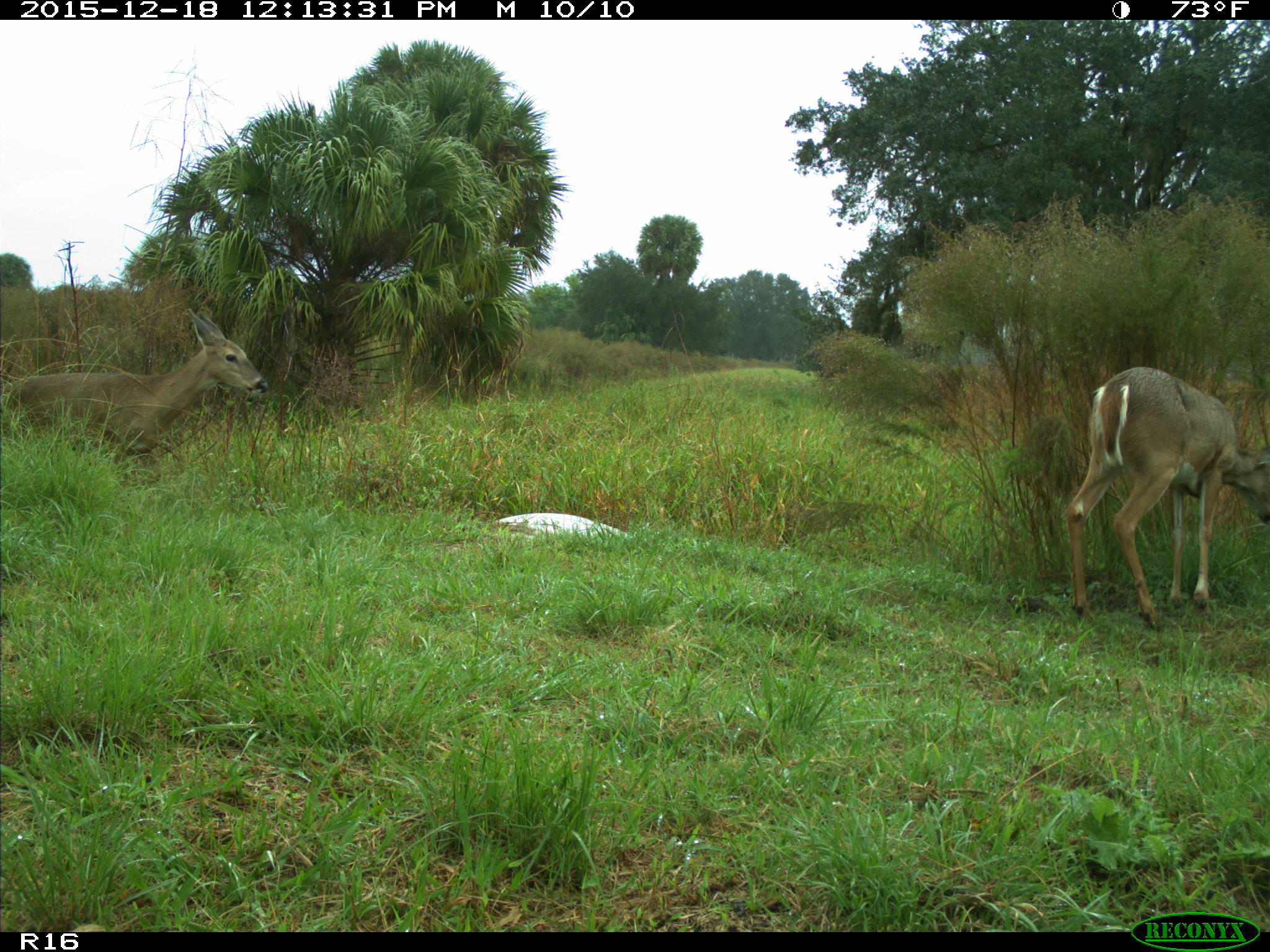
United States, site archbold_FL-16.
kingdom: Animalia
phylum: Chordata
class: Mammalia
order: Artiodactyla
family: Cervidae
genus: Odocoileus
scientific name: Odocoileus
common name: deer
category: unidentified deer